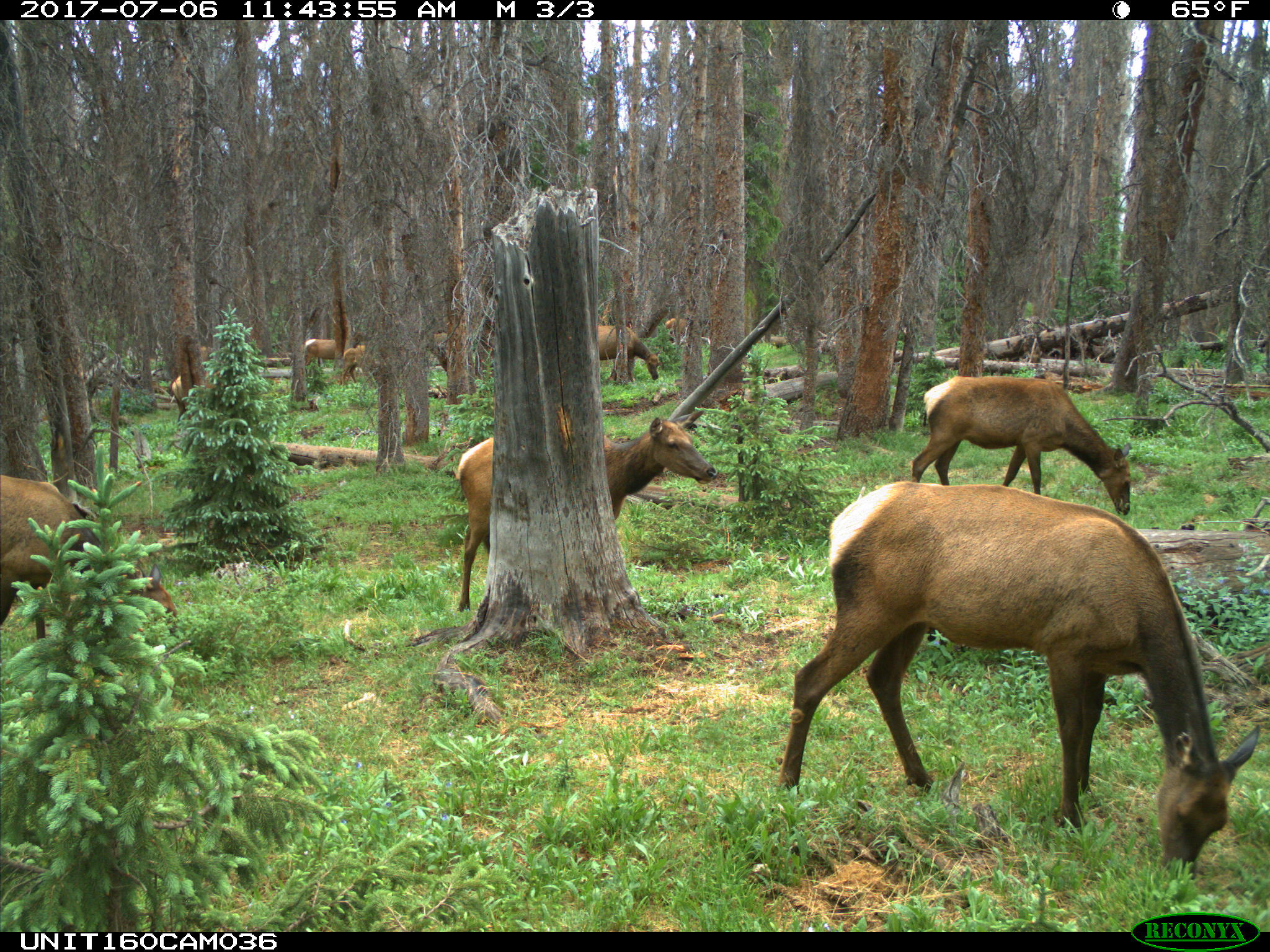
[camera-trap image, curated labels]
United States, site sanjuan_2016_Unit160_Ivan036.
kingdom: Animalia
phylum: Chordata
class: Mammalia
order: Artiodactyla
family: Cervidae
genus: Cervus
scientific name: Cervus elaphus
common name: red deer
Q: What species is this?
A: Cervus elaphus (red deer).